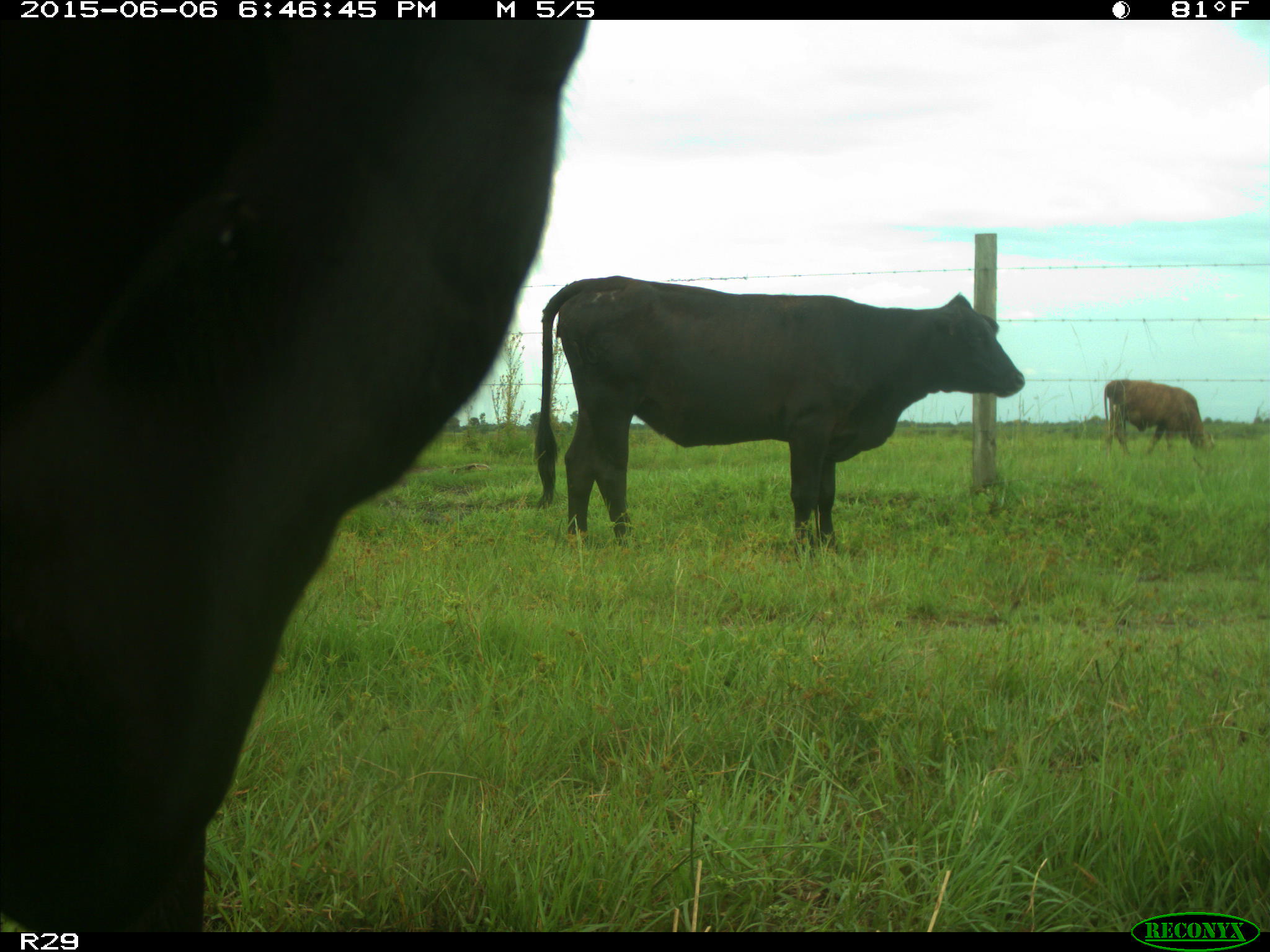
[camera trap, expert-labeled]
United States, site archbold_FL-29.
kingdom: Animalia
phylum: Chordata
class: Mammalia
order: Artiodactyla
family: Bovidae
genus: Bos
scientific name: Bos taurus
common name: domestic cow